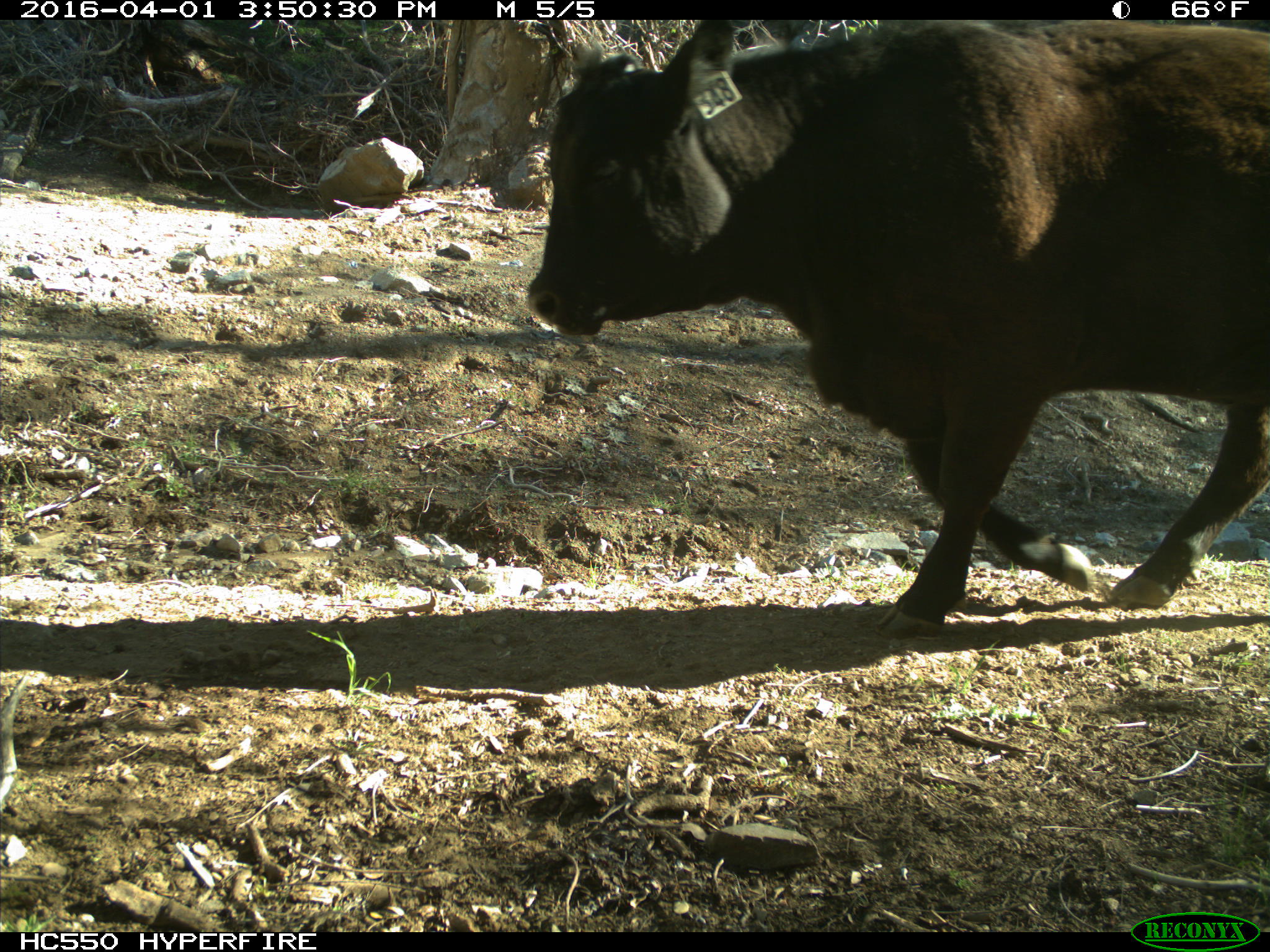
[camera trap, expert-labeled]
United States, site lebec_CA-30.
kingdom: Animalia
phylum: Chordata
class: Mammalia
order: Artiodactyla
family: Bovidae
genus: Bos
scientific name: Bos taurus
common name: domestic cow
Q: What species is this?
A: Bos taurus (domestic cow).